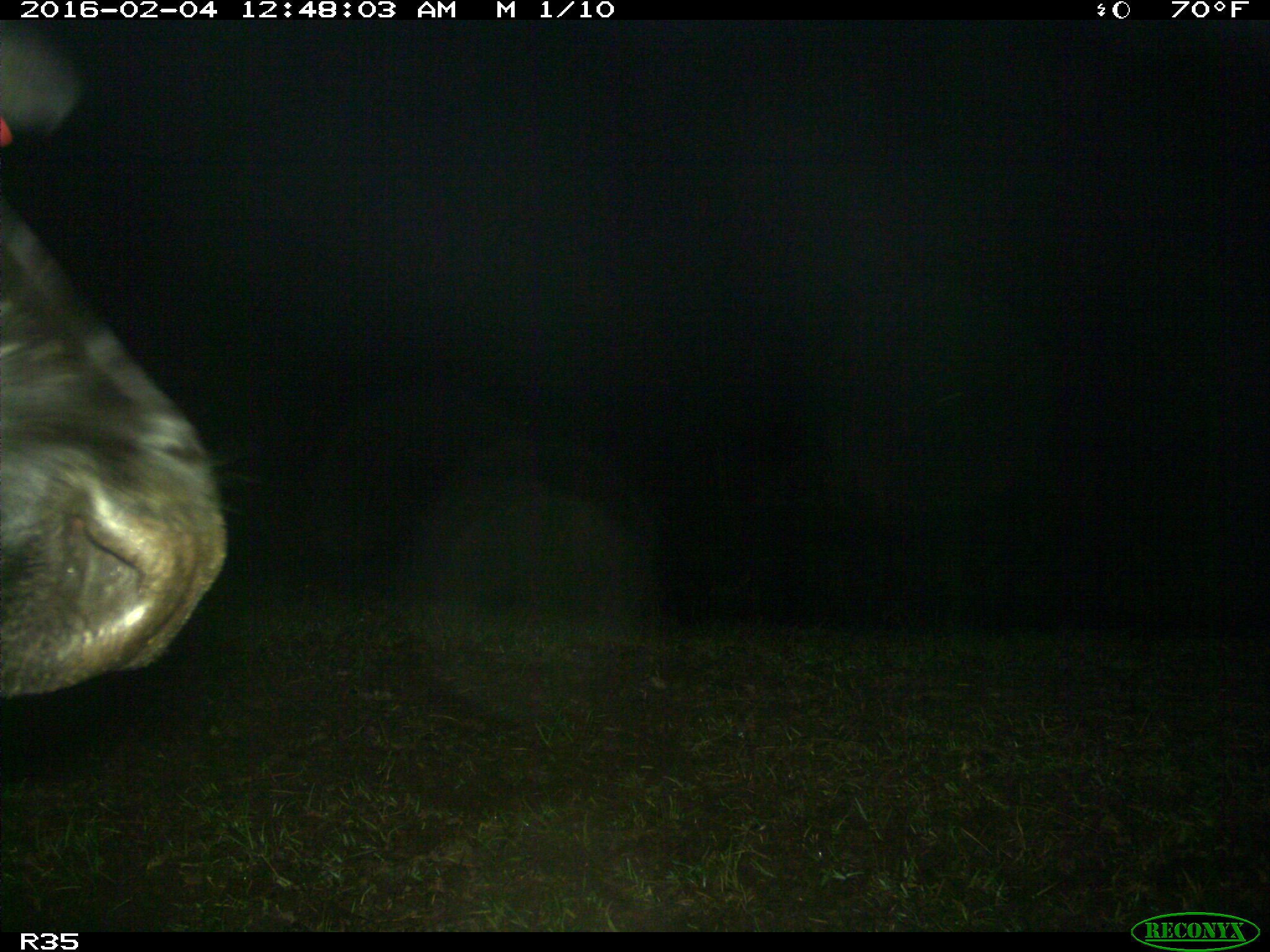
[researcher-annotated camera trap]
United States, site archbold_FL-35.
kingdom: Animalia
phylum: Chordata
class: Mammalia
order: Artiodactyla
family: Bovidae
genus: Bos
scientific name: Bos taurus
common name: domestic cow